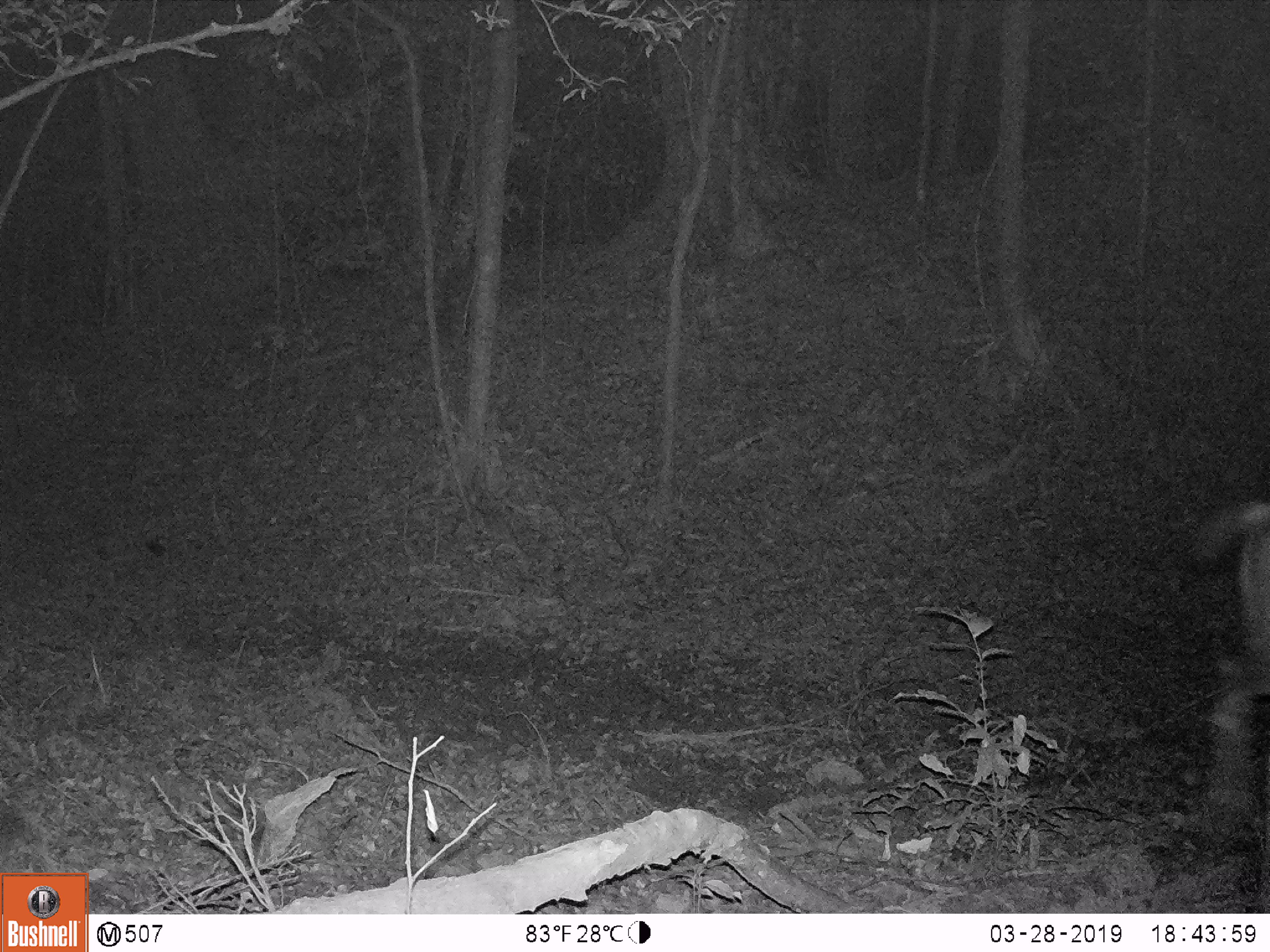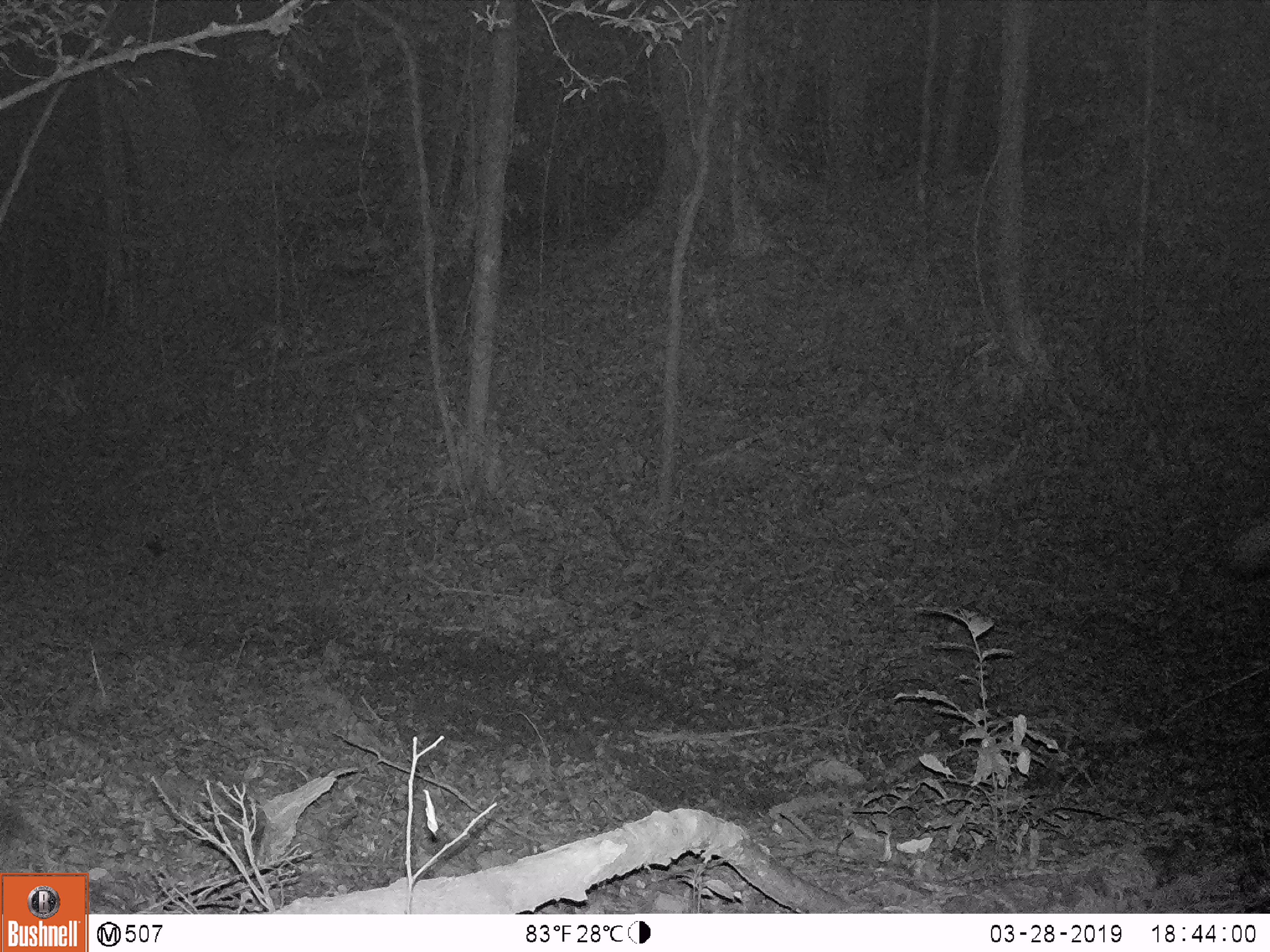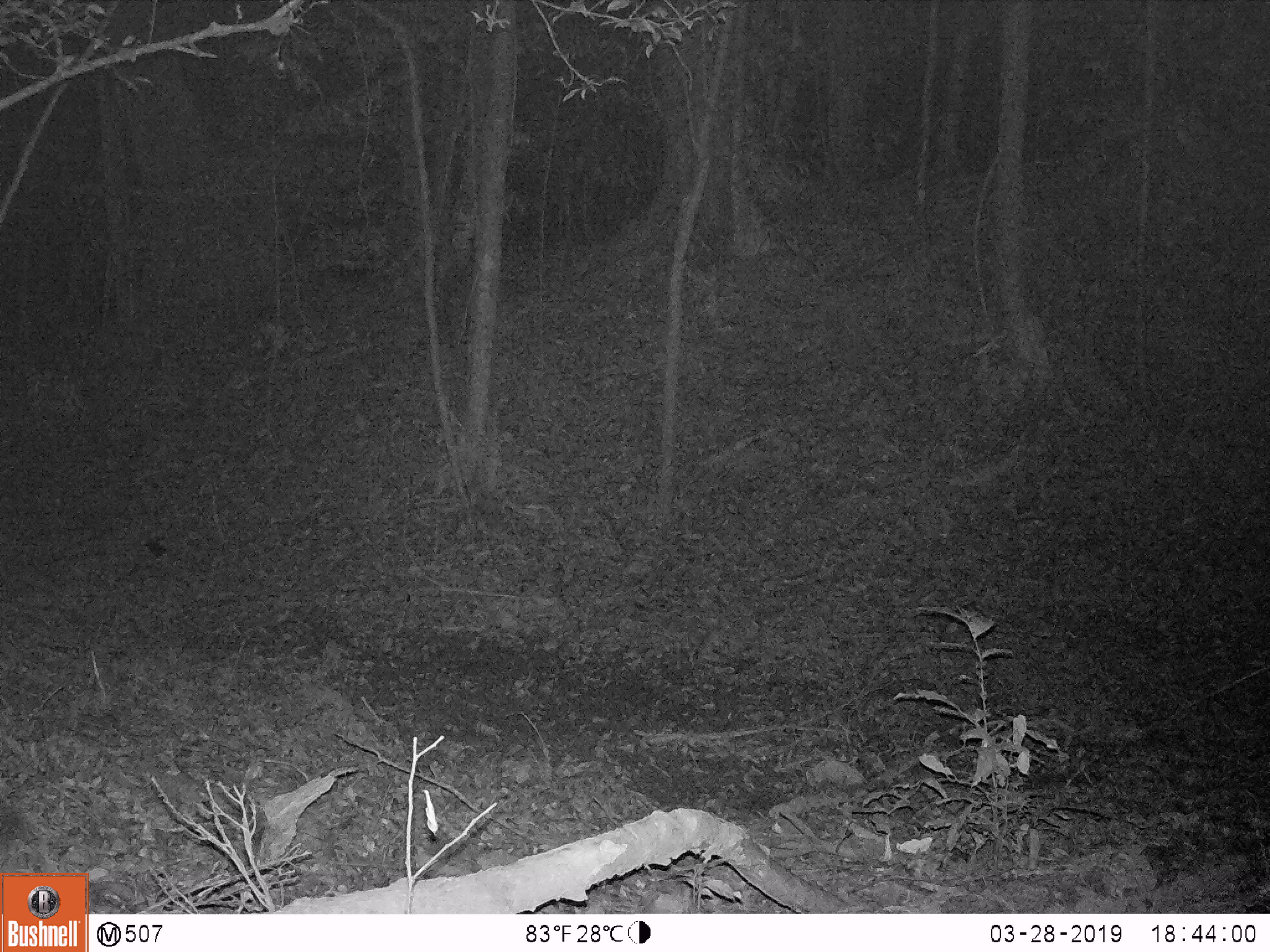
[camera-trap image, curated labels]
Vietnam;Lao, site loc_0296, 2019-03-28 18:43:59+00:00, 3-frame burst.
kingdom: Animalia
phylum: Chordata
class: Mammalia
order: Artiodactyla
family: Cervidae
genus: Rusa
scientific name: Rusa unicolor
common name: sambar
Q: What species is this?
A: Sambar (Rusa unicolor).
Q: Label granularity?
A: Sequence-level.